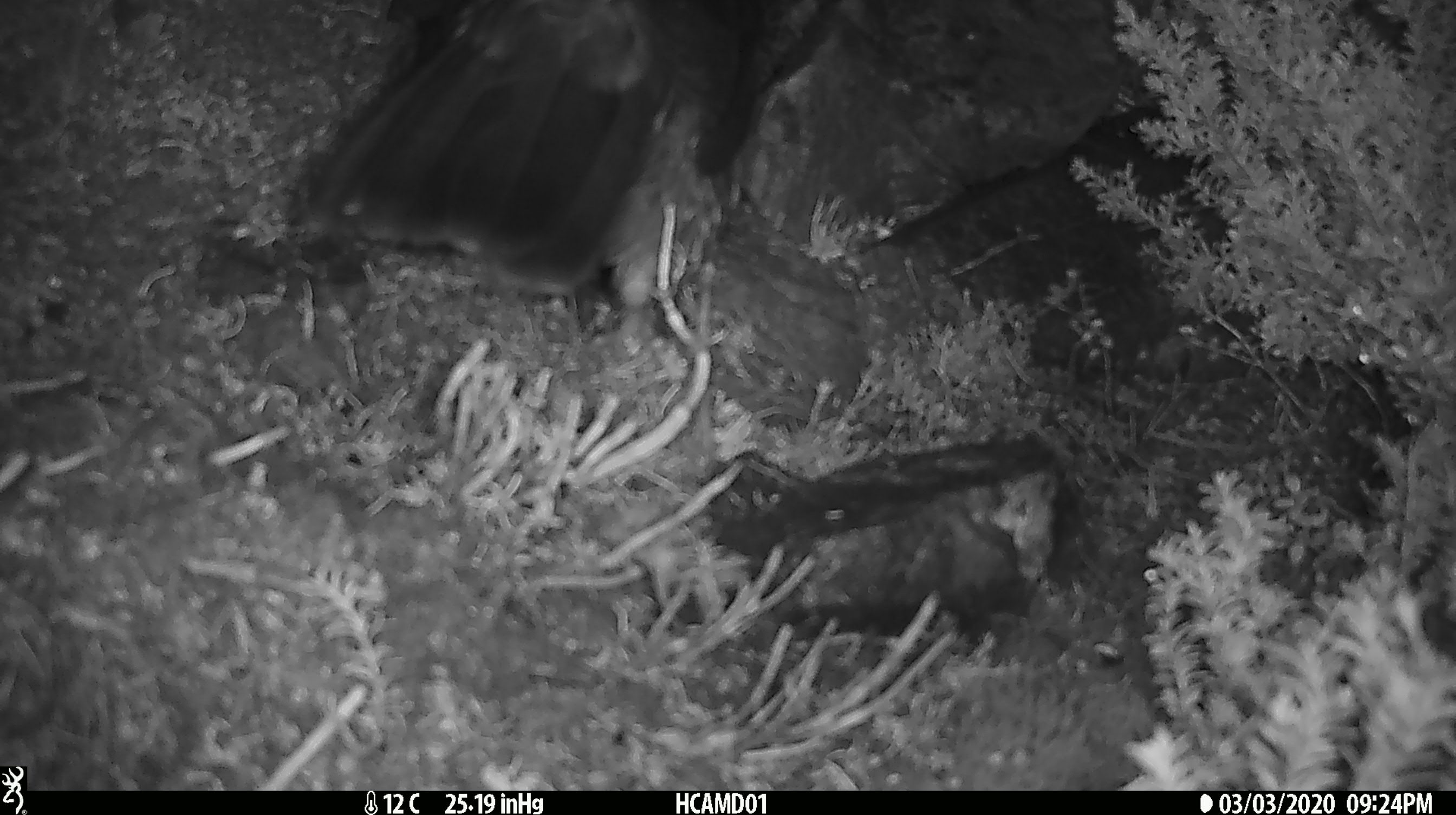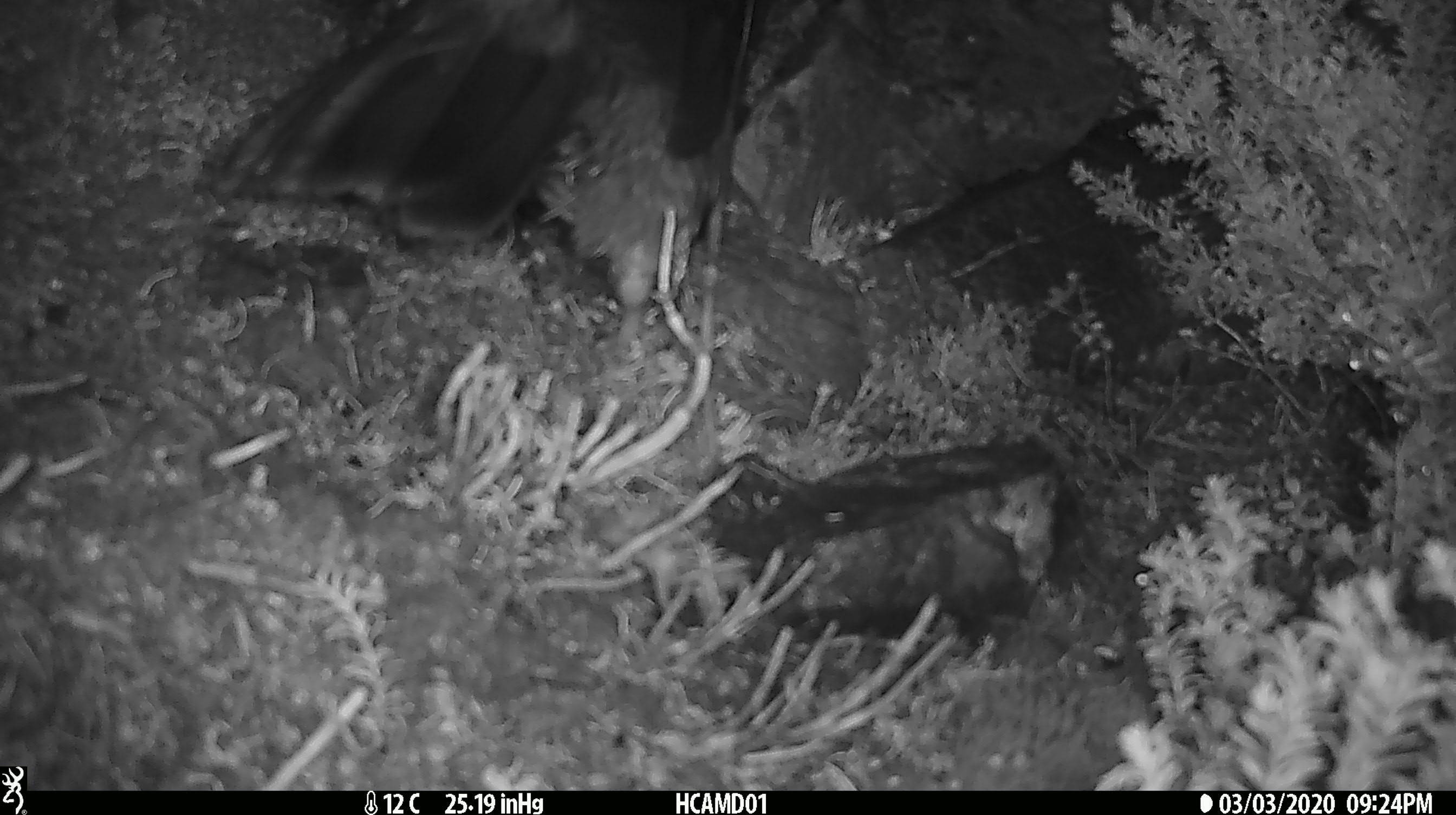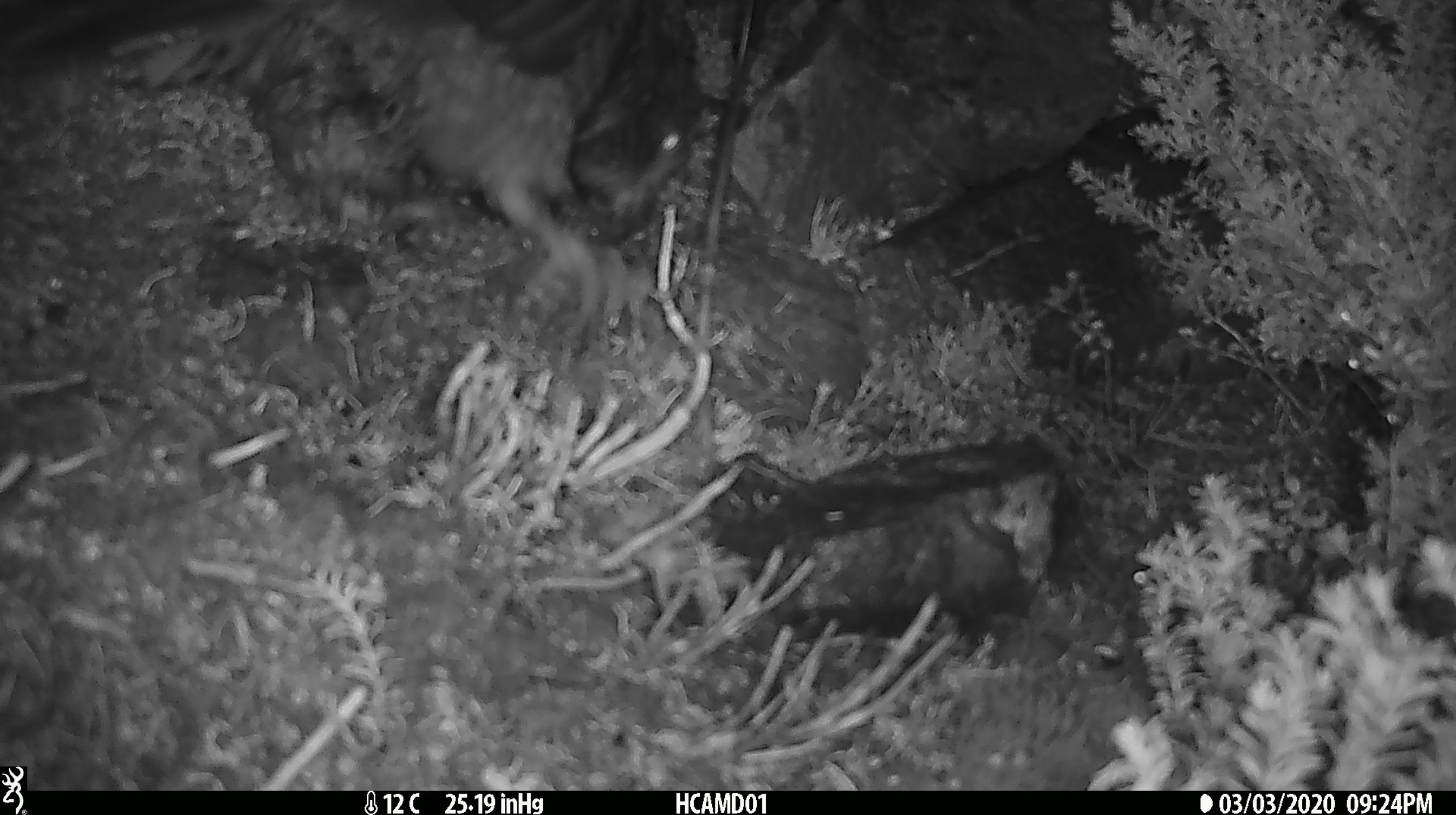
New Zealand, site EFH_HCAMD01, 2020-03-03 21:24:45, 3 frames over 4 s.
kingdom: Animalia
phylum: Chordata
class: Aves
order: Psittaciformes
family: Strigopidae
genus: Nestor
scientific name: Nestor notabilis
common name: kea